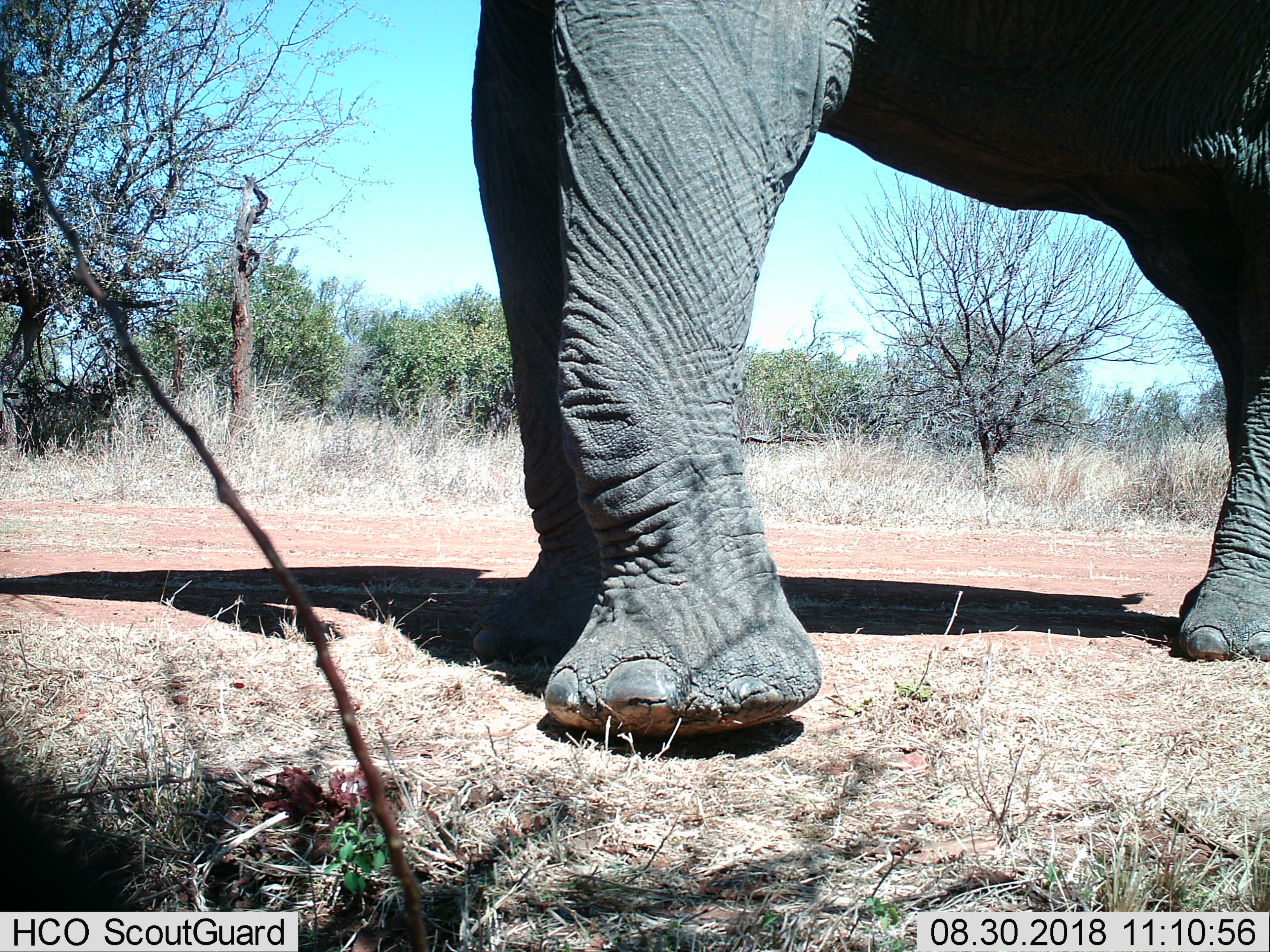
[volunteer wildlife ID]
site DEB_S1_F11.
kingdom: Animalia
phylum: Chordata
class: Mammalia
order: Proboscidea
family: Elephantidae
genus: Loxodonta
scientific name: Loxodonta africana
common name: african bush elephant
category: elephant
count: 1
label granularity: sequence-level